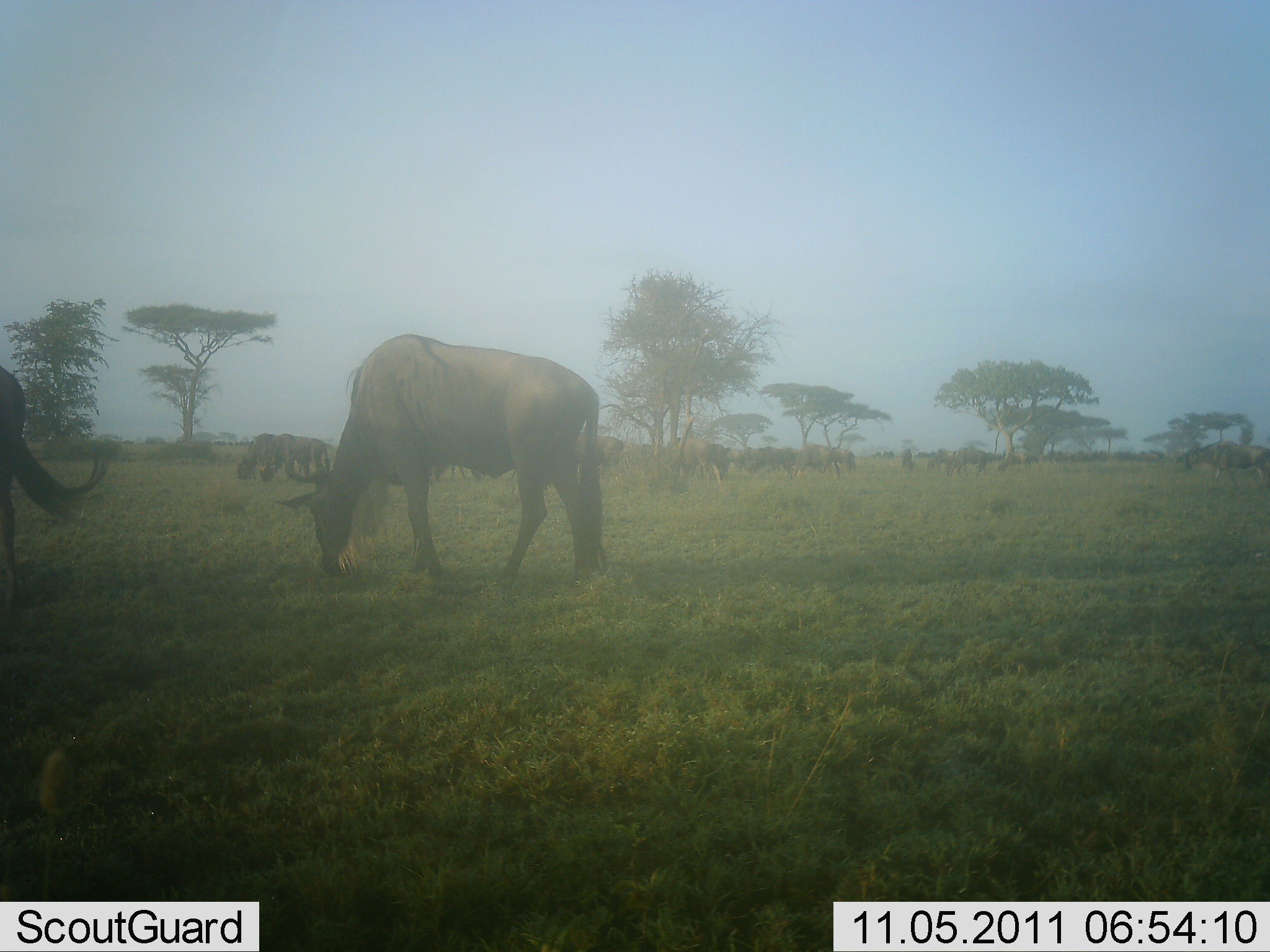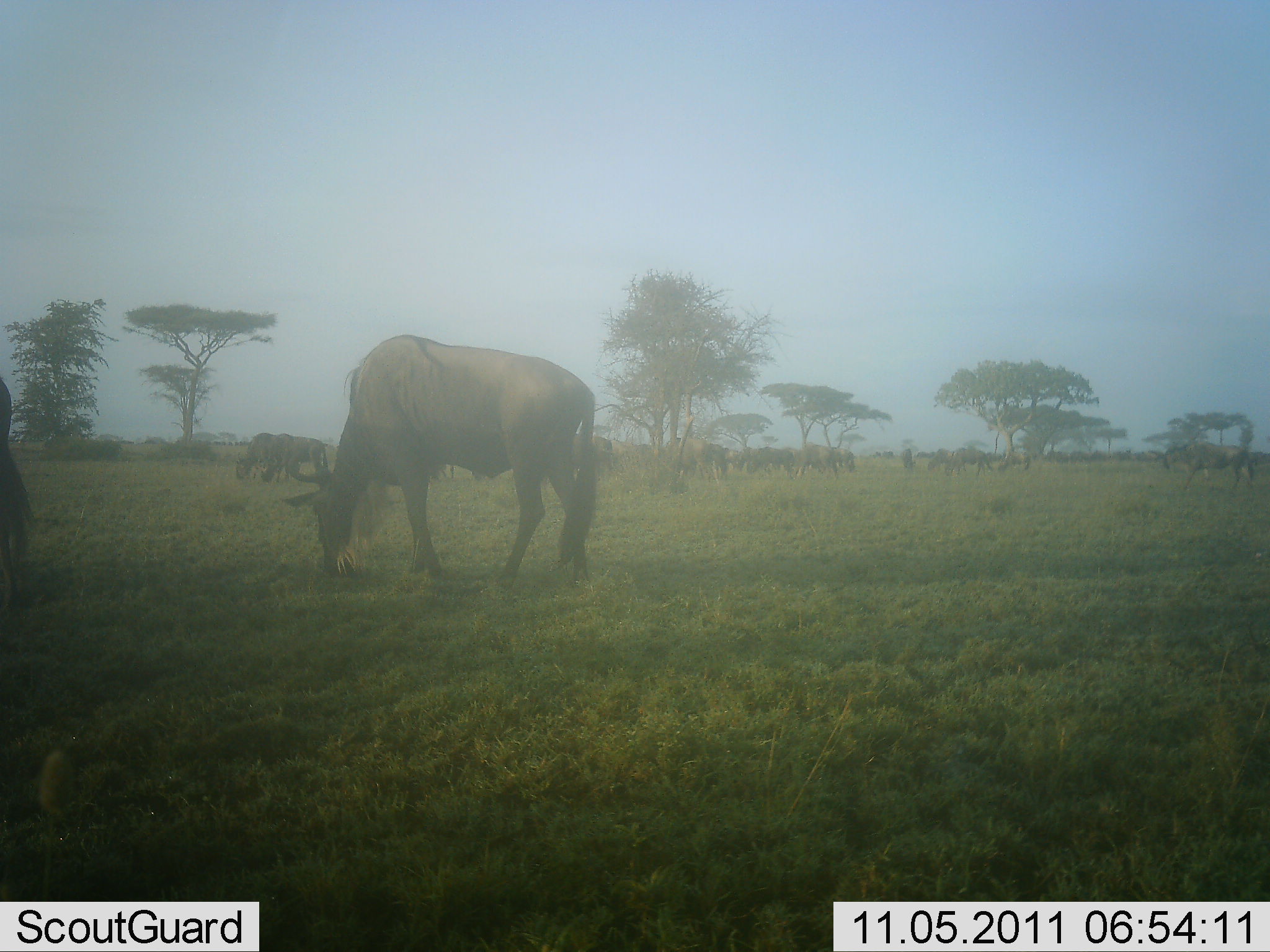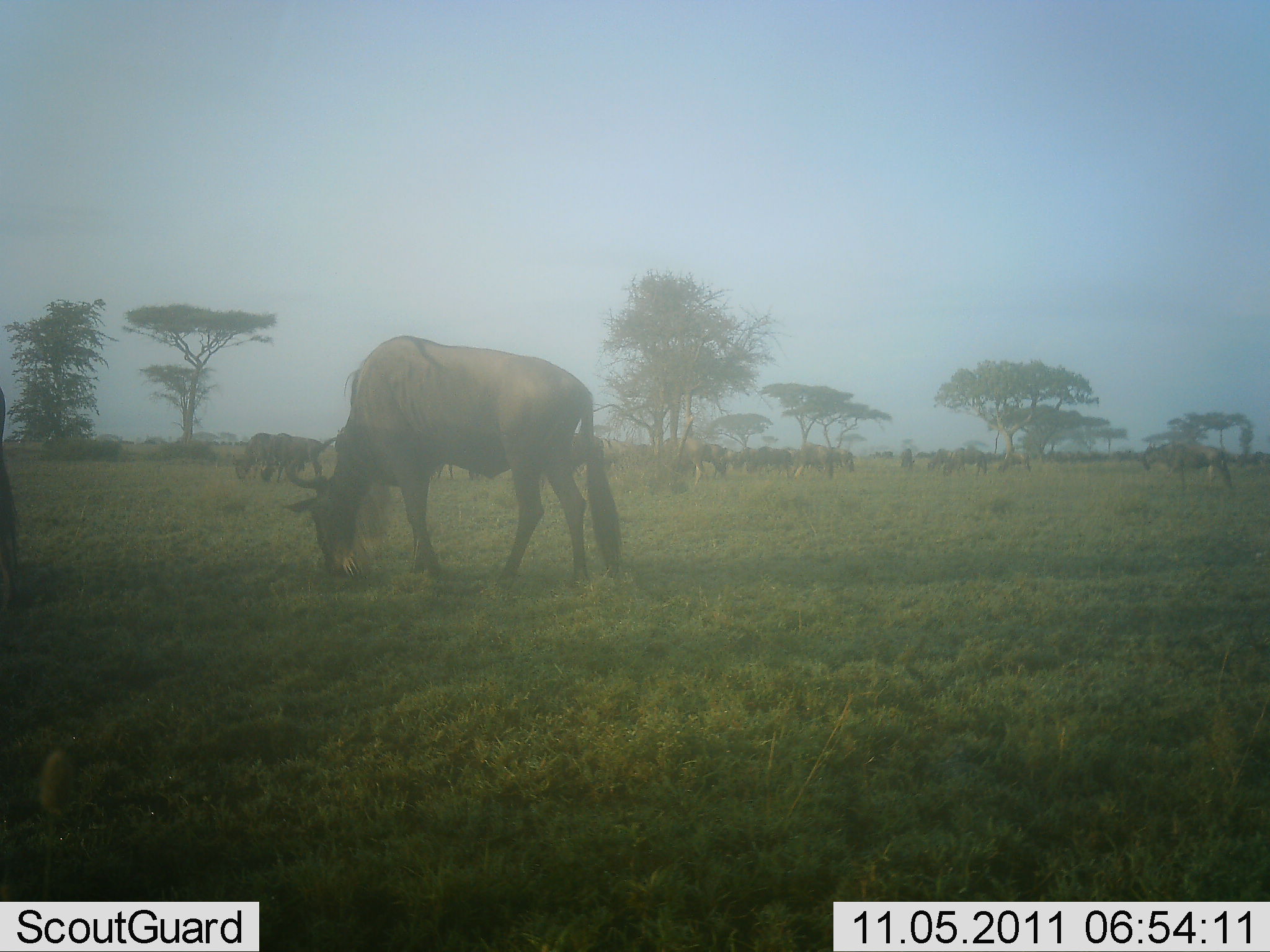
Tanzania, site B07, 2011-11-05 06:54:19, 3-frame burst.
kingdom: Animalia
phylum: Chordata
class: Mammalia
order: Artiodactyla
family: Bovidae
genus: Connochaetes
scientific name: Connochaetes taurinus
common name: blue wildebeest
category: wildebeest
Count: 11-50.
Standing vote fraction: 23%.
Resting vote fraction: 0%.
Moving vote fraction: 15%.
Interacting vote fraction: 8%.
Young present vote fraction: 0%.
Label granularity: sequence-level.